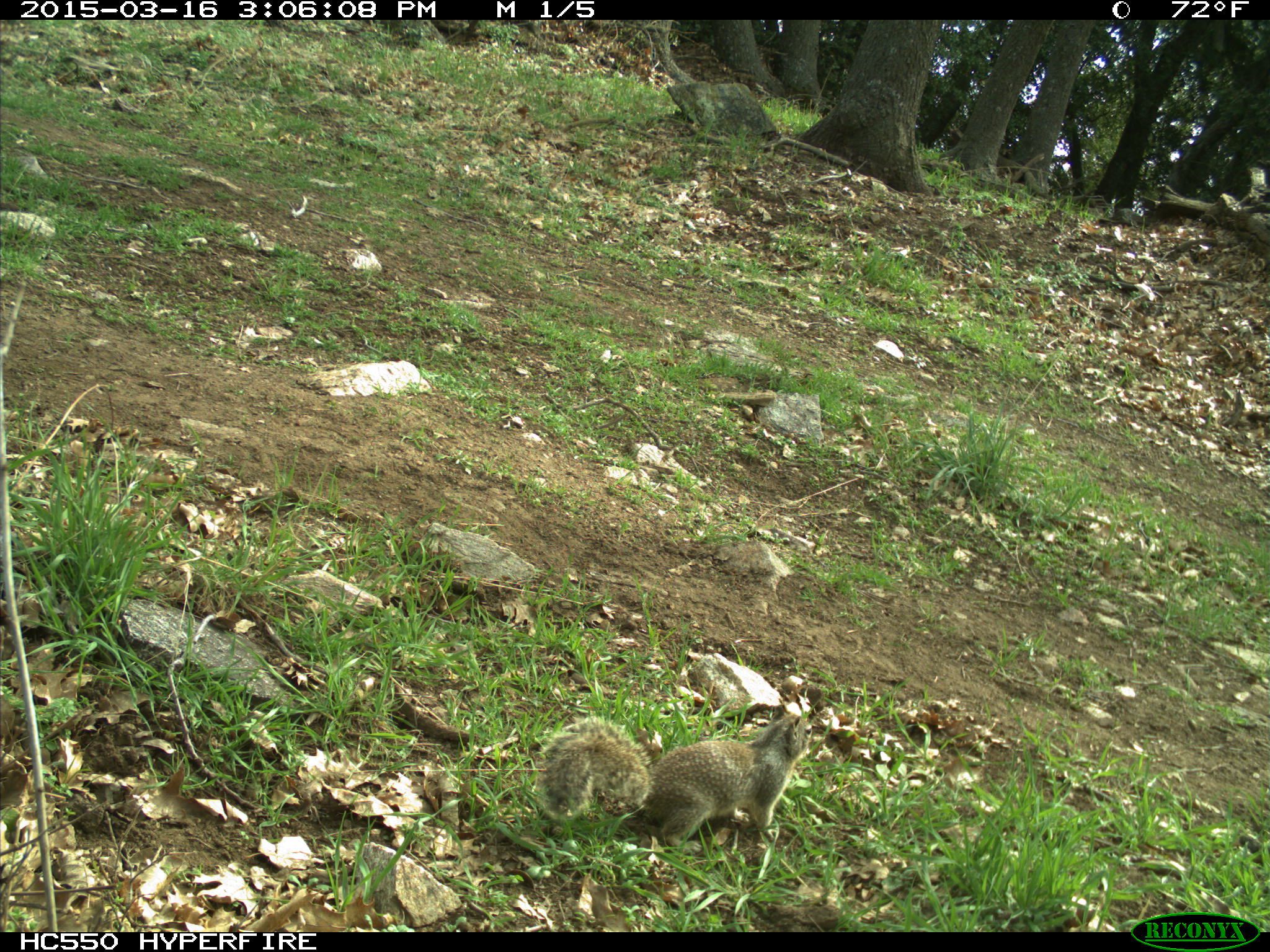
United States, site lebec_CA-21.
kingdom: Animalia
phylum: Chordata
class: Mammalia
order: Rodentia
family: Sciuridae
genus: Otospermophilus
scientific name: Otospermophilus beecheyi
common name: california ground squirrel